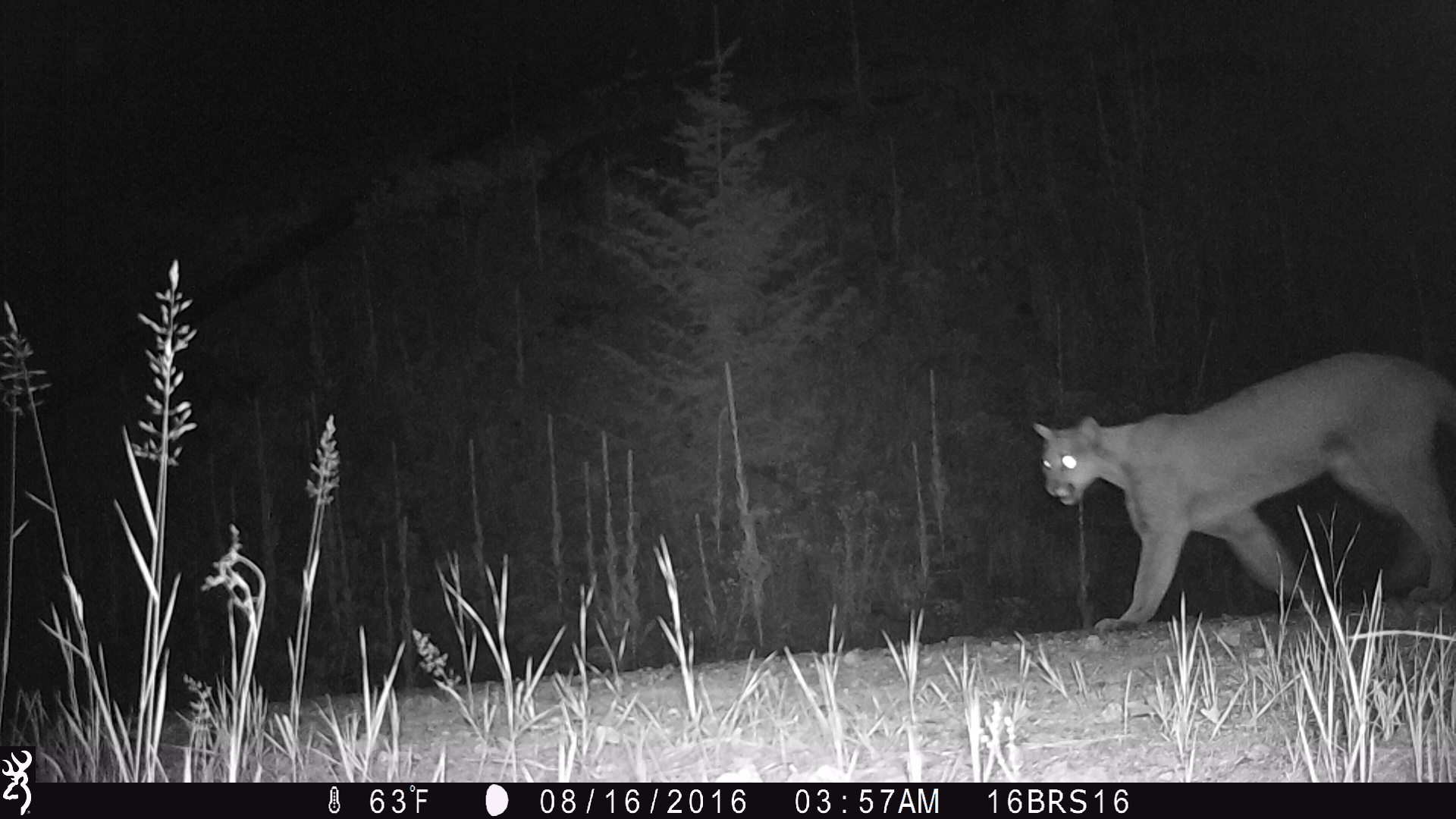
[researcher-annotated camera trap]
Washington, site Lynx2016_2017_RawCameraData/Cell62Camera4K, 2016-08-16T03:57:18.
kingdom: Animalia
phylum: Chordata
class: Mammalia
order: Carnivora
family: Felidae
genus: Puma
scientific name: Puma concolor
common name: mountain lion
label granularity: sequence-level